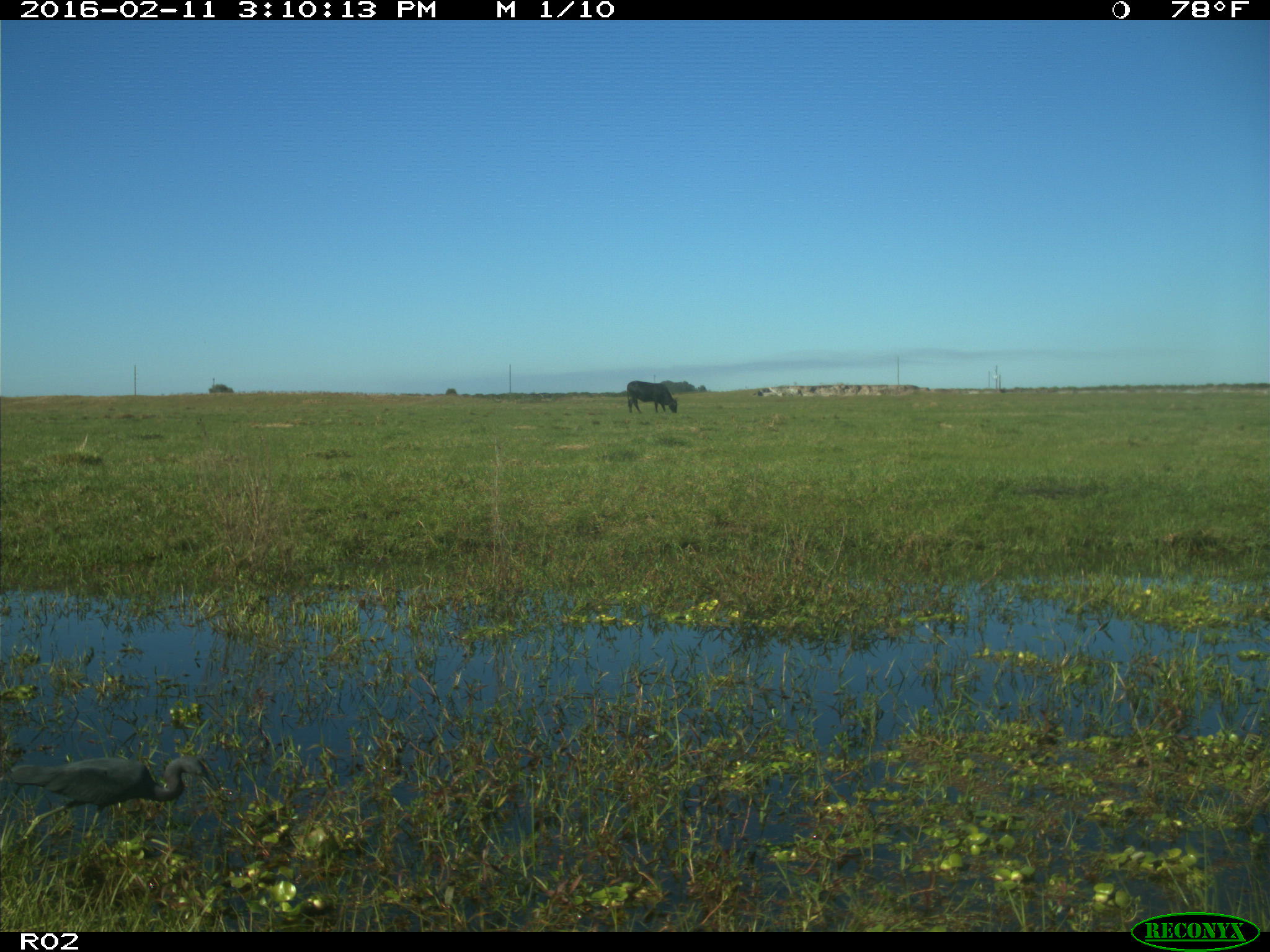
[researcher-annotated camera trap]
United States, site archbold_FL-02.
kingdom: Animalia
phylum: Chordata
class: Mammalia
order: Artiodactyla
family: Bovidae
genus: Bos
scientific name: Bos taurus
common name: domestic cow